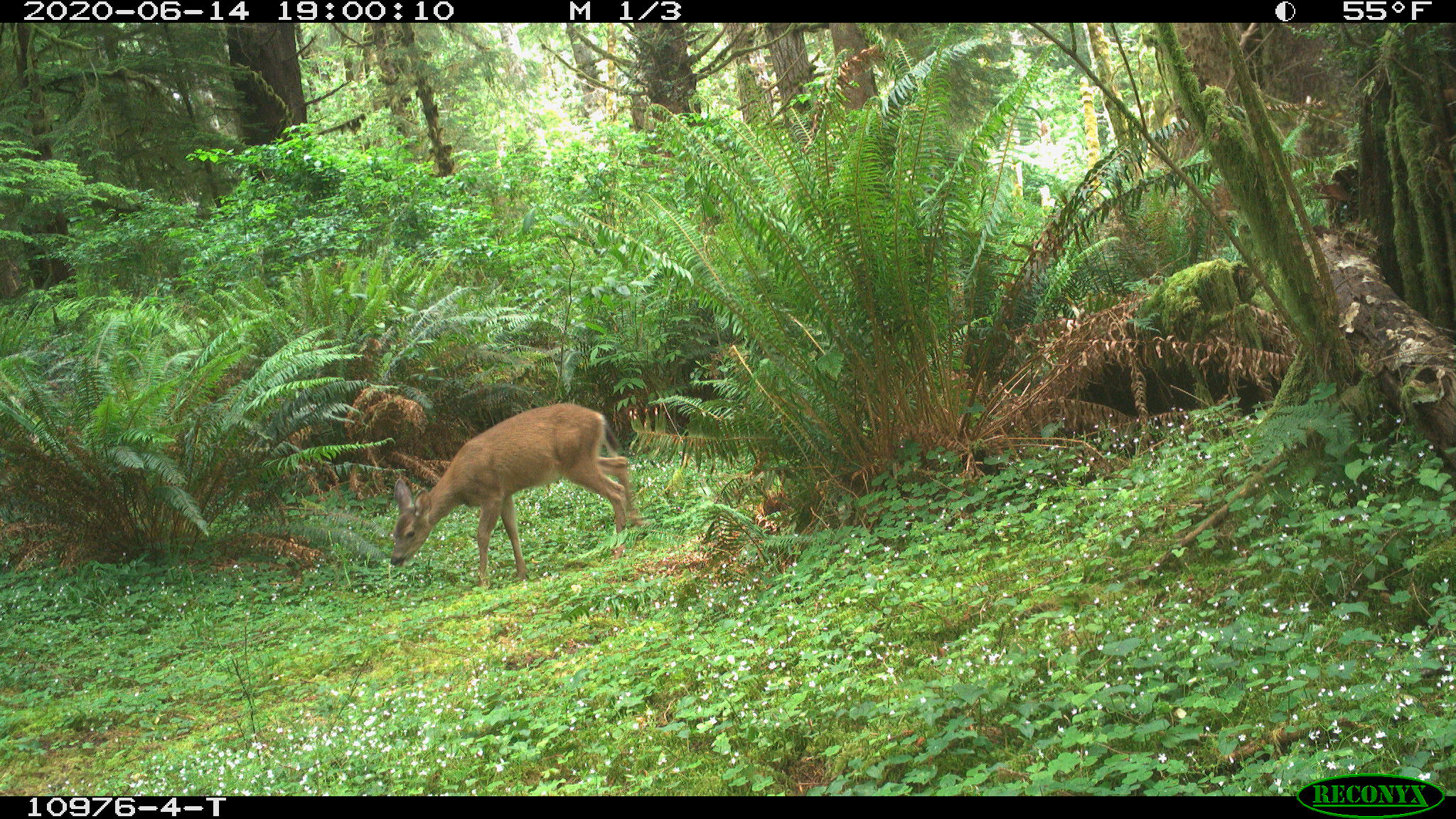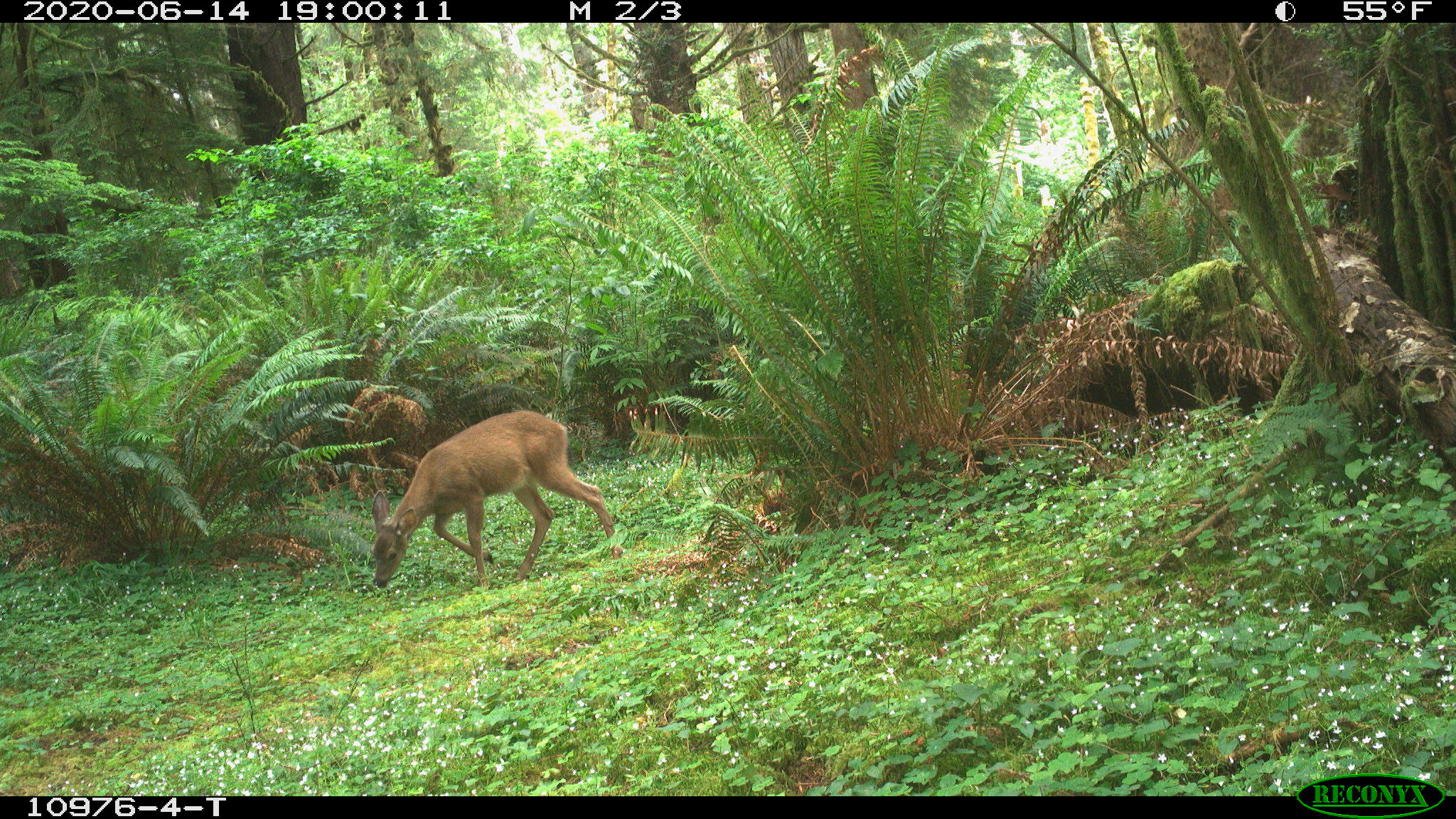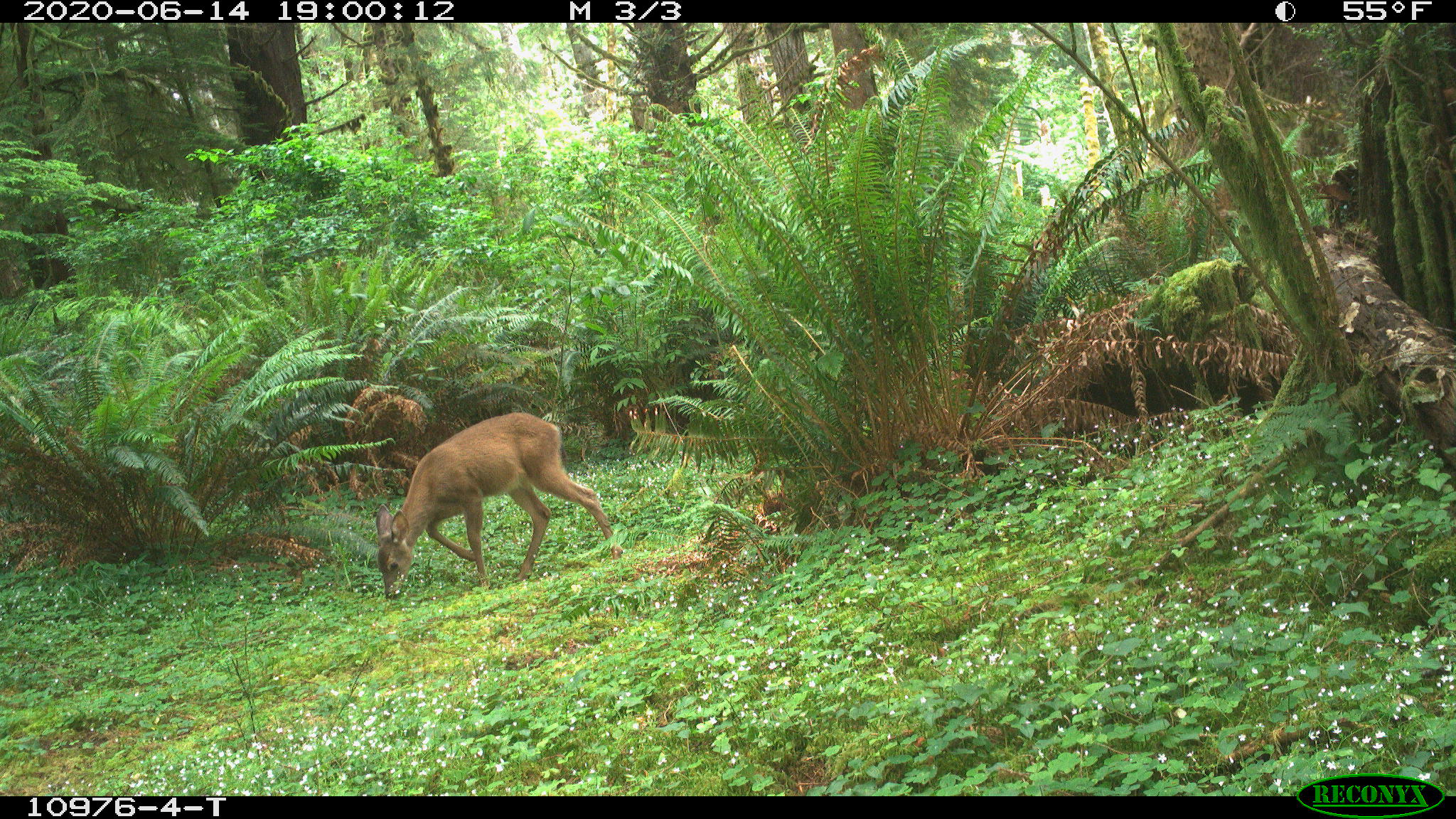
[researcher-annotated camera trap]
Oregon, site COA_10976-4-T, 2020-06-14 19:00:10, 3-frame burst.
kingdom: Animalia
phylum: Chordata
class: Mammalia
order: Artiodactyla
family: Cervidae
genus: Odocoileus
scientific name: Odocoileus hemionus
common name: black-tailed deer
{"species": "black-tailed deer (Odocoileus hemionus)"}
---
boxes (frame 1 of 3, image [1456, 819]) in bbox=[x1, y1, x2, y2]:
black-tailed deer: bbox=[381, 385, 639, 586]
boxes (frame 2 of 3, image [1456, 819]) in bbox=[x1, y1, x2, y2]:
black-tailed deer: bbox=[366, 392, 615, 598]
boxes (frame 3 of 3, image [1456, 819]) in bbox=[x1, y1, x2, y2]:
black-tailed deer: bbox=[368, 395, 622, 609]